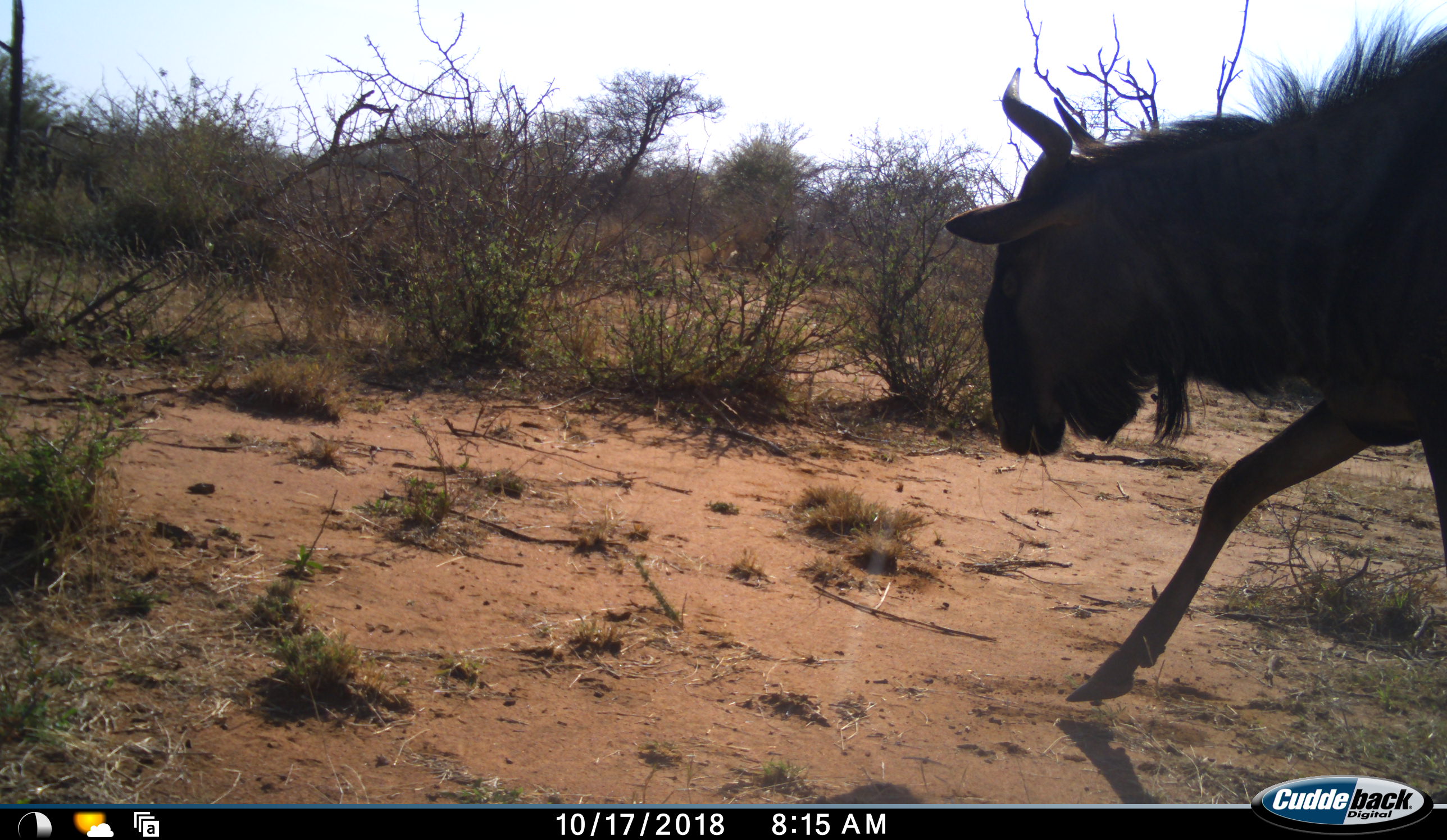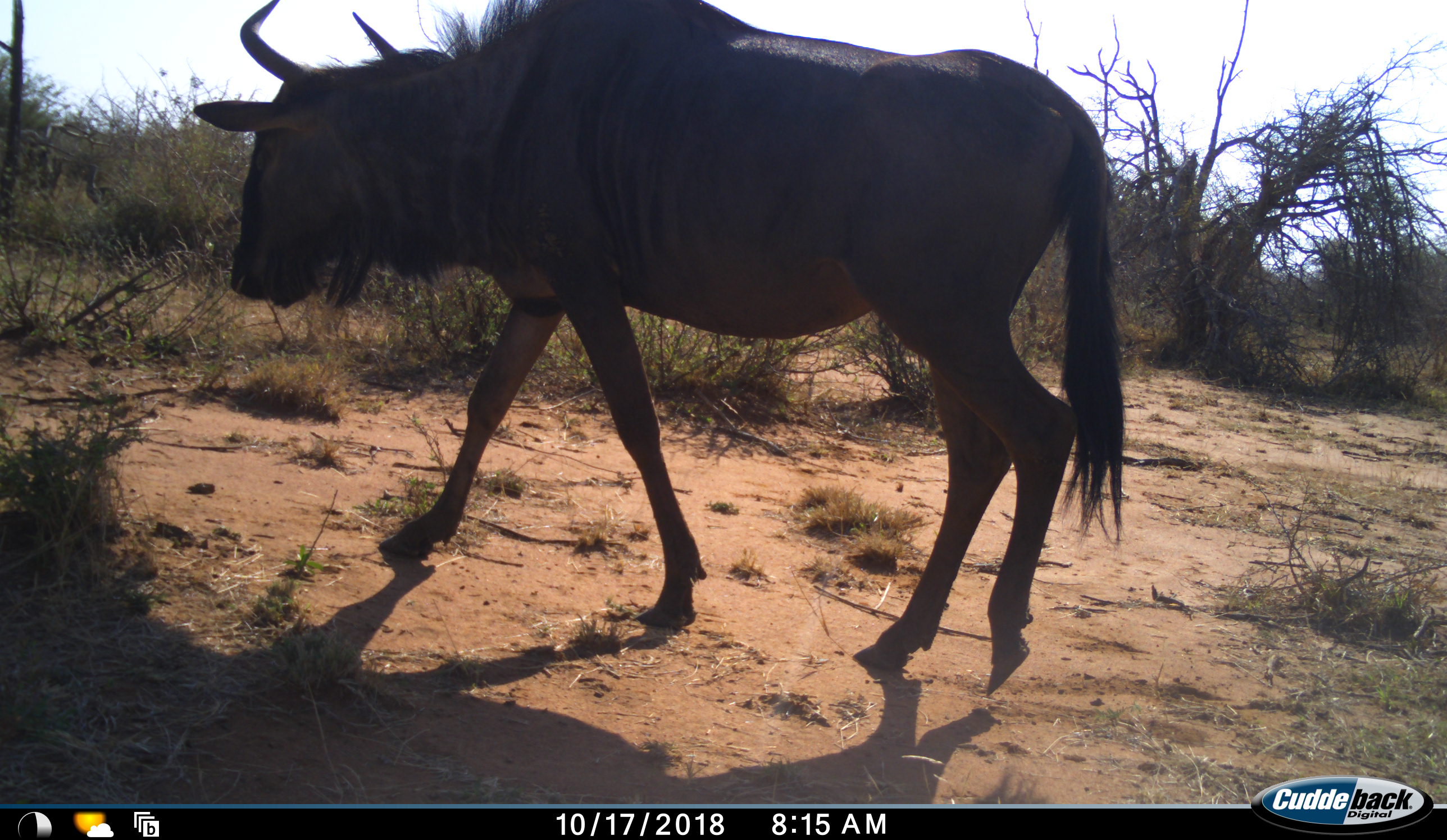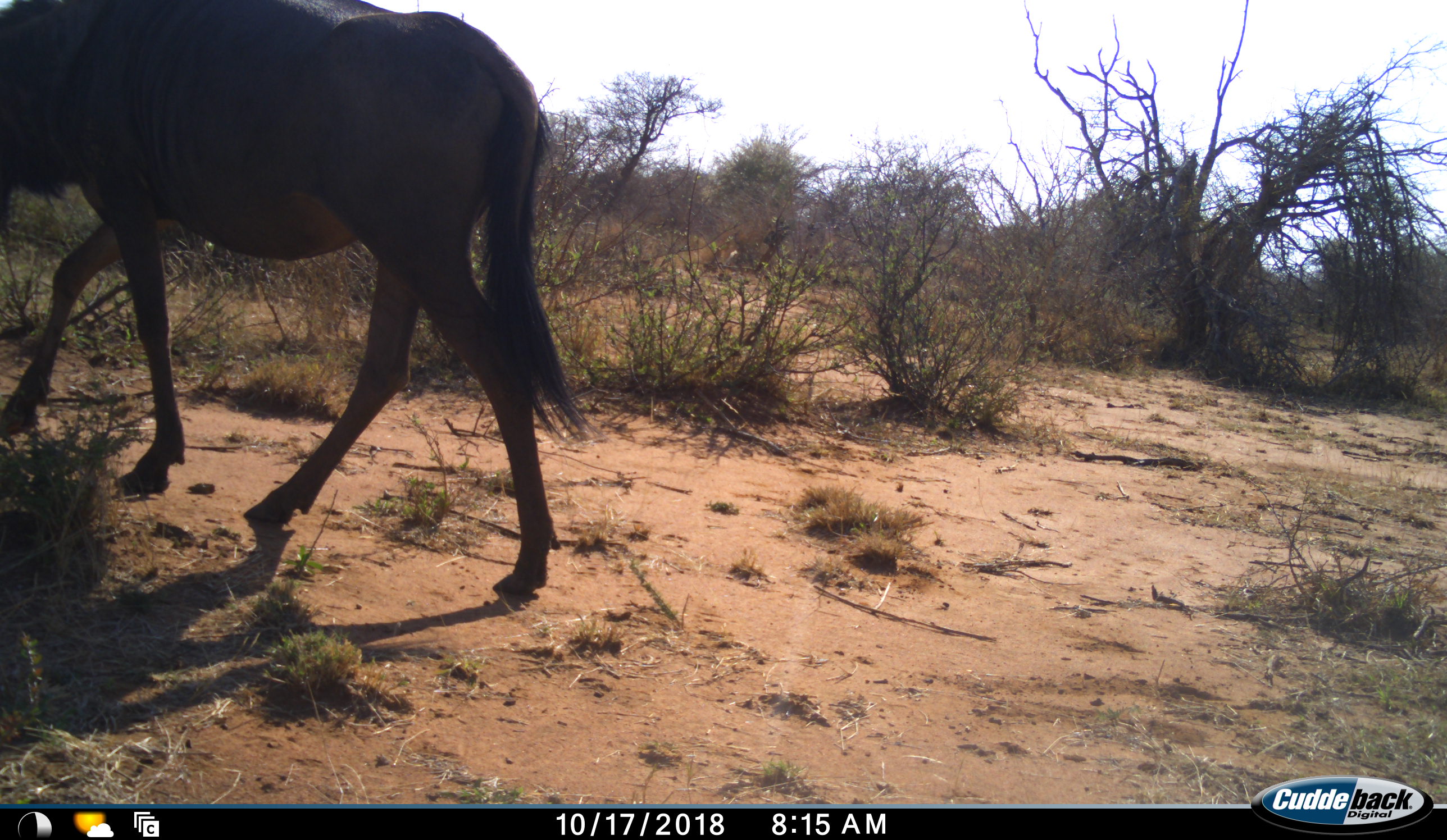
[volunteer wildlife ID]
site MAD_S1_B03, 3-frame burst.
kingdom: Animalia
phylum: Chordata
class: Mammalia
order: Artiodactyla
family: Bovidae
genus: Connochaetes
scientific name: Connochaetes taurinus taurinus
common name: blue wildebeest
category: wildebeestblue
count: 1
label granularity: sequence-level